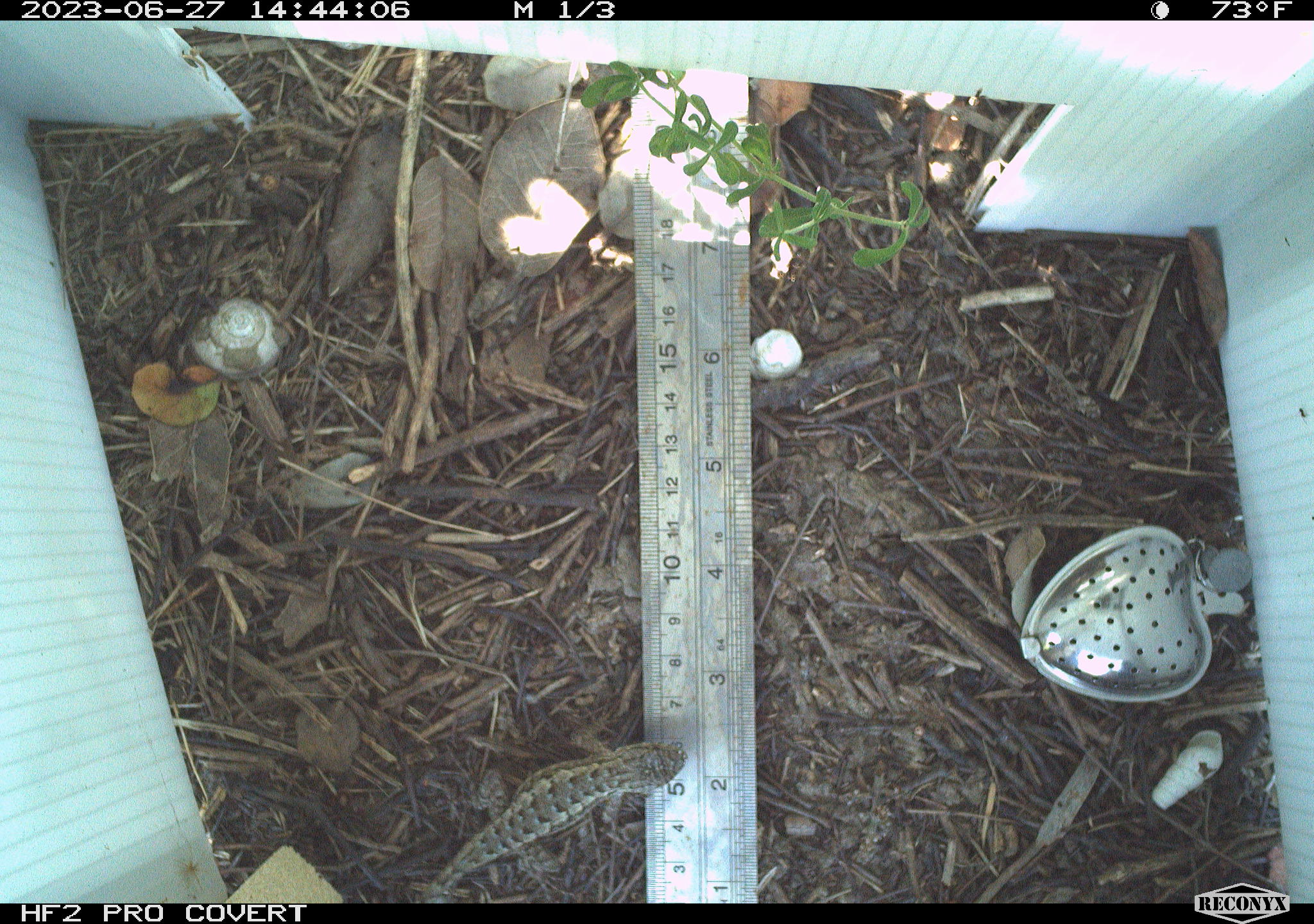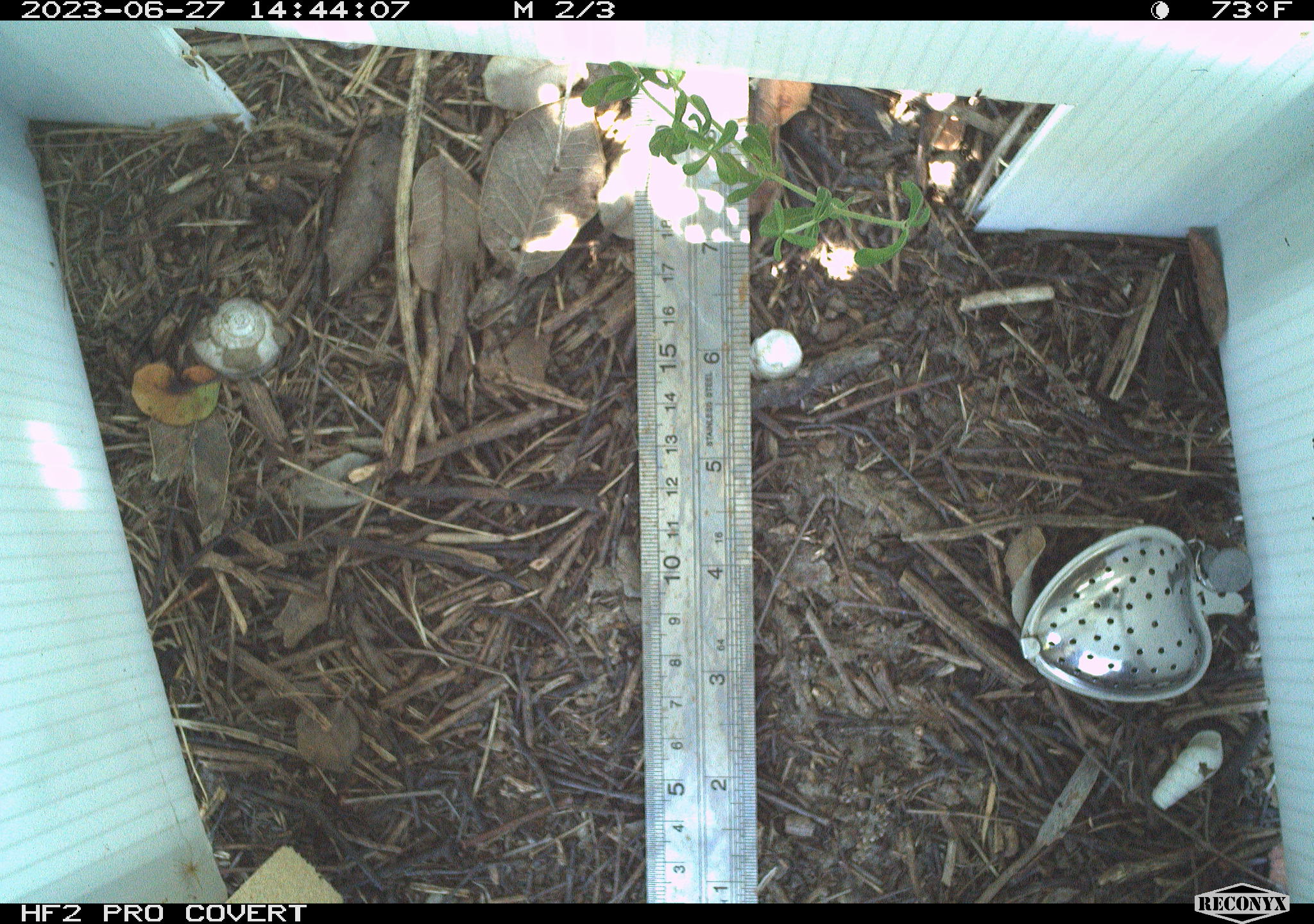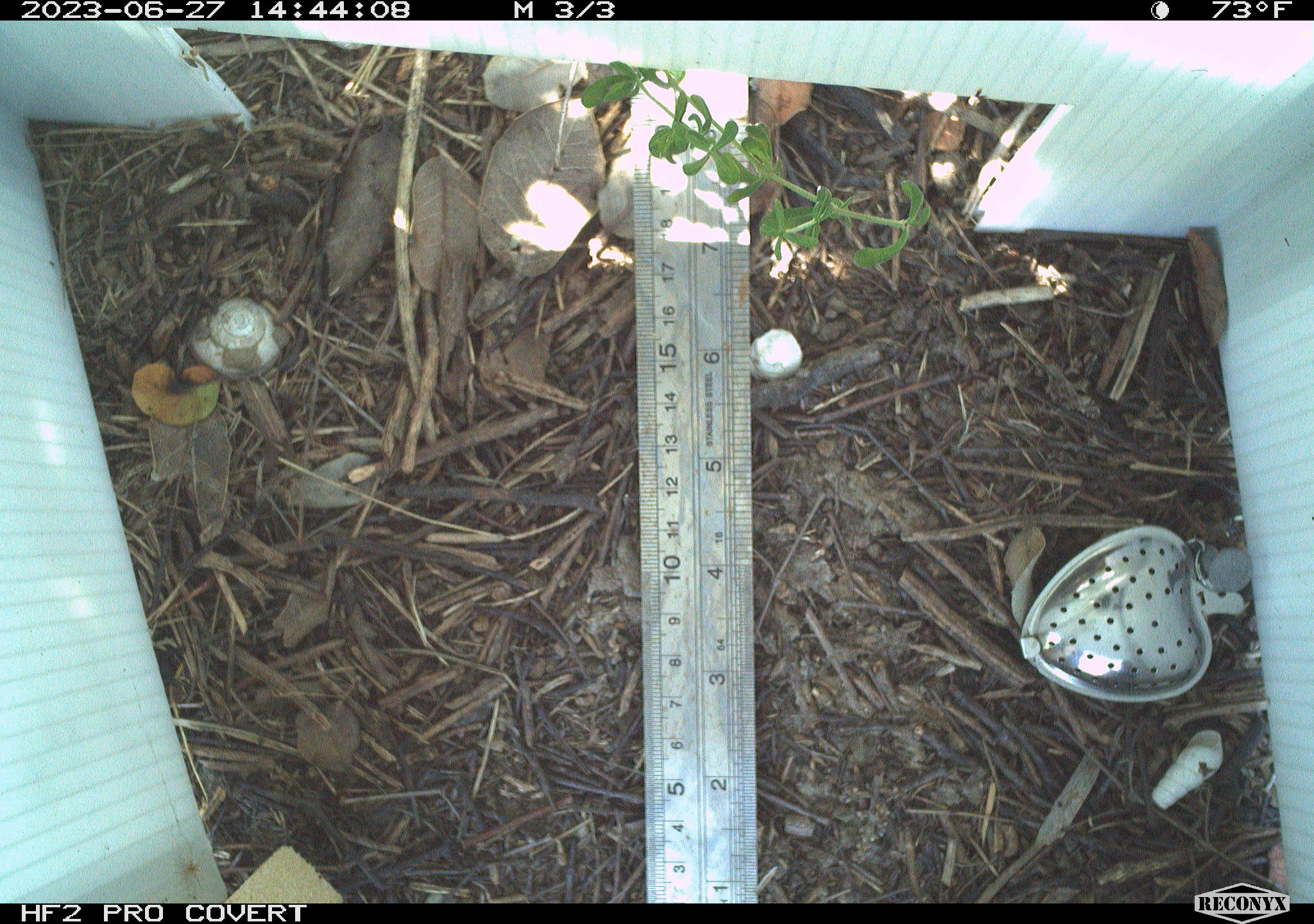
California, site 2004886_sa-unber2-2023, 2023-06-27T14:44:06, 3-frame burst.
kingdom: Animalia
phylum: Chordata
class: Reptilia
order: Squamata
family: Phrynosomatidae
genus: Sceloporus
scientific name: Sceloporus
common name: spiny lizards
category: sceloporus species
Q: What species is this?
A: Sceloporus species (spiny lizards) (Sceloporus).